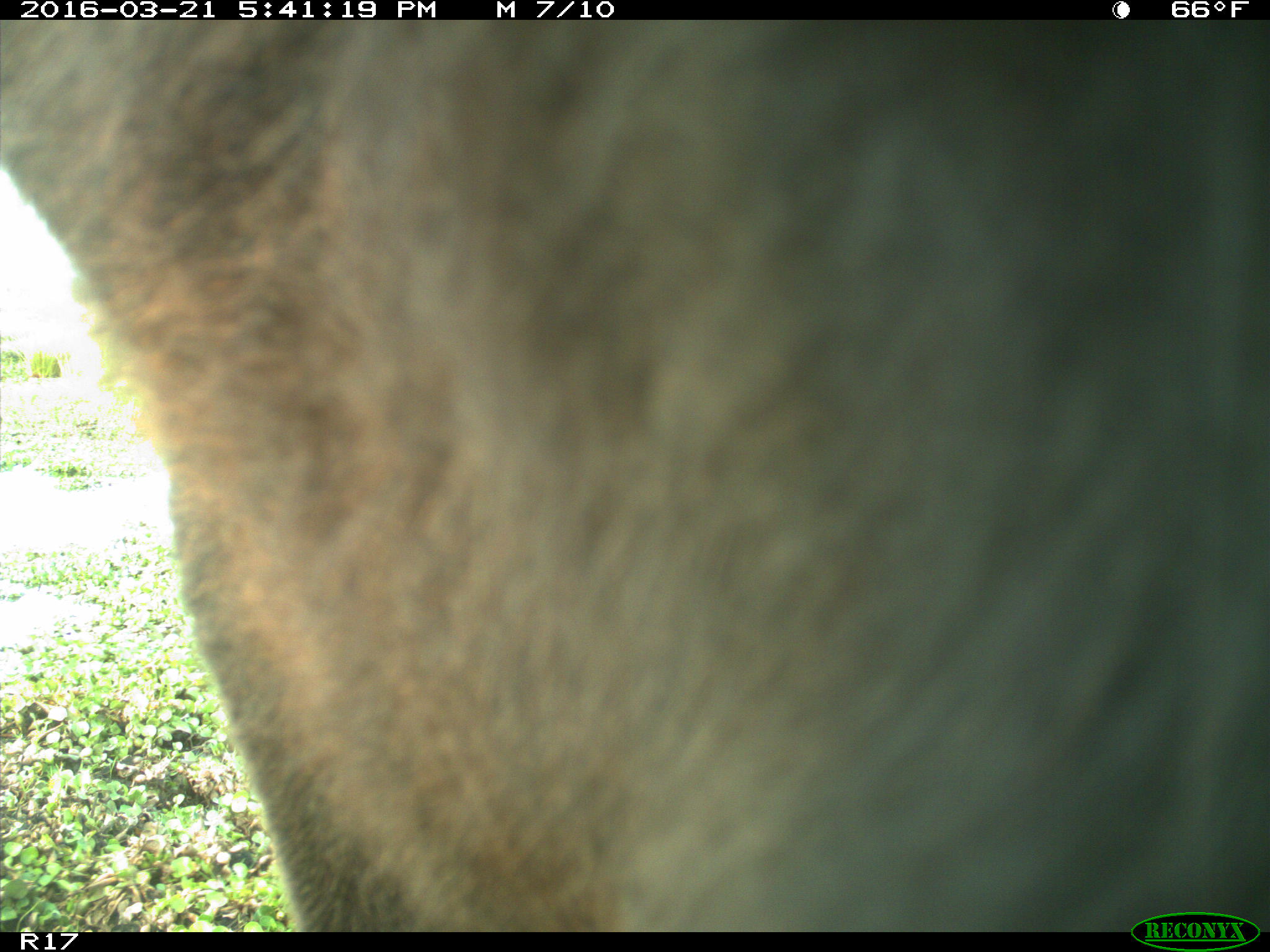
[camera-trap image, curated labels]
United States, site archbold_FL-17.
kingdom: Animalia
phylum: Chordata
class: Mammalia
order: Artiodactyla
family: Bovidae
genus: Bos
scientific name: Bos taurus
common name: domestic cow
Bos taurus (domestic cow).